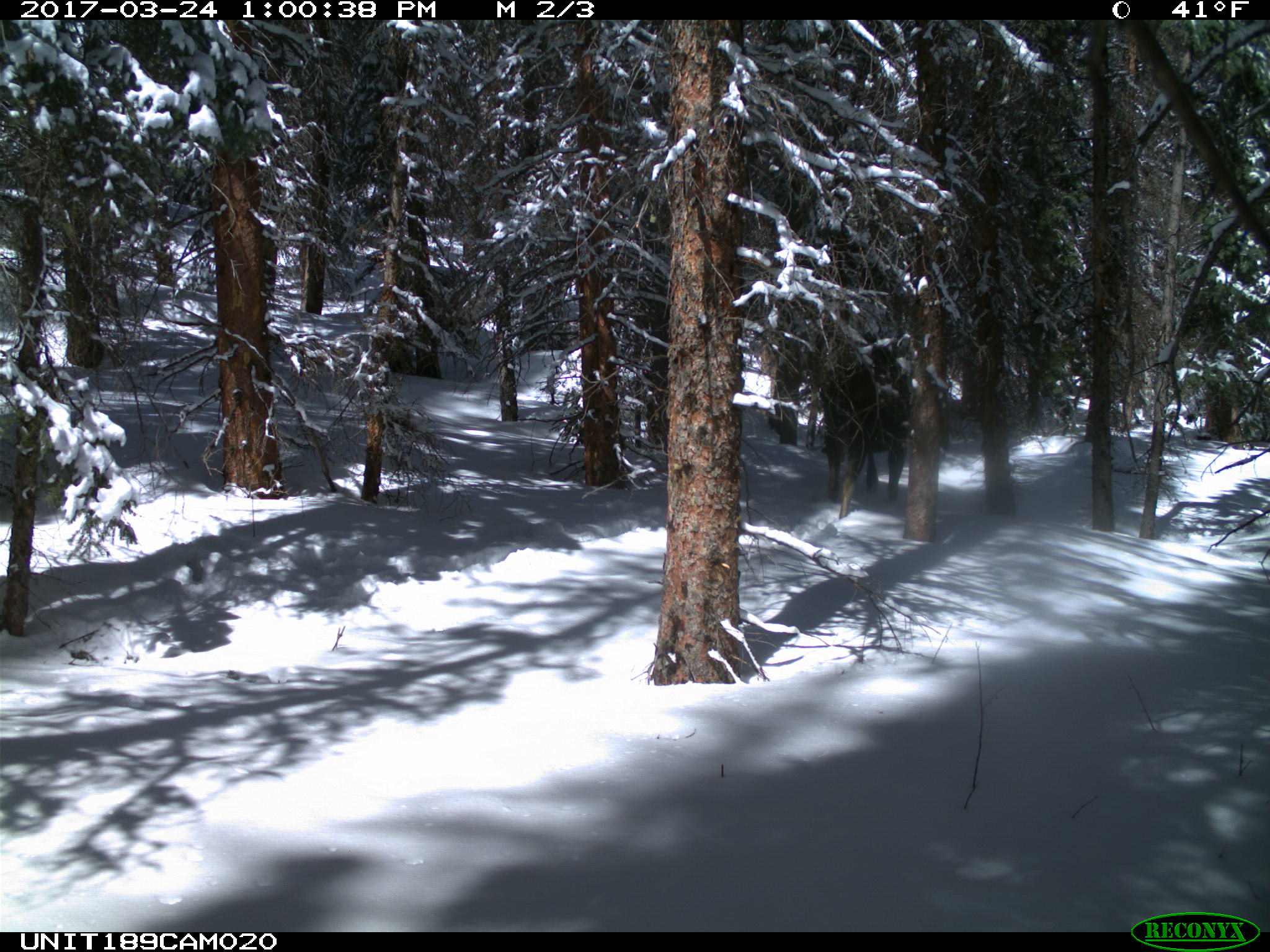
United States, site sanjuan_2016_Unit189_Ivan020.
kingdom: Animalia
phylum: Chordata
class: Mammalia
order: Artiodactyla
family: Cervidae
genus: Alces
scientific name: Alces alces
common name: moose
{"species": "Alces alces (moose)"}